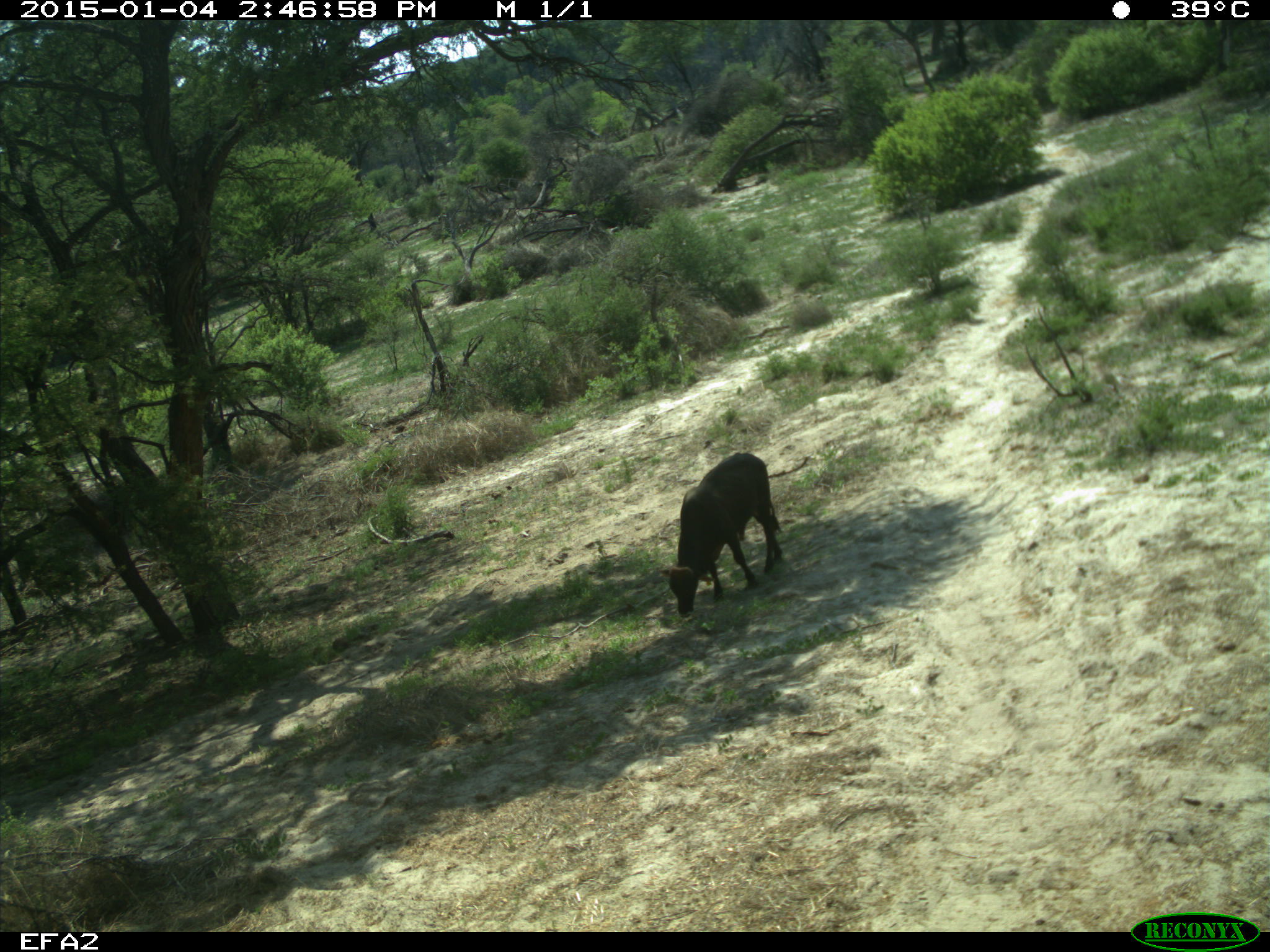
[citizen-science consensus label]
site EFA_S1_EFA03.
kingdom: Animalia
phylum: Chordata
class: Mammalia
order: Artiodactyla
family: Bovidae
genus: Bos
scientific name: Bos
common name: cattle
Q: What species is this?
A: Cattle (Bos).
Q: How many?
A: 1.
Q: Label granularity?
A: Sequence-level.